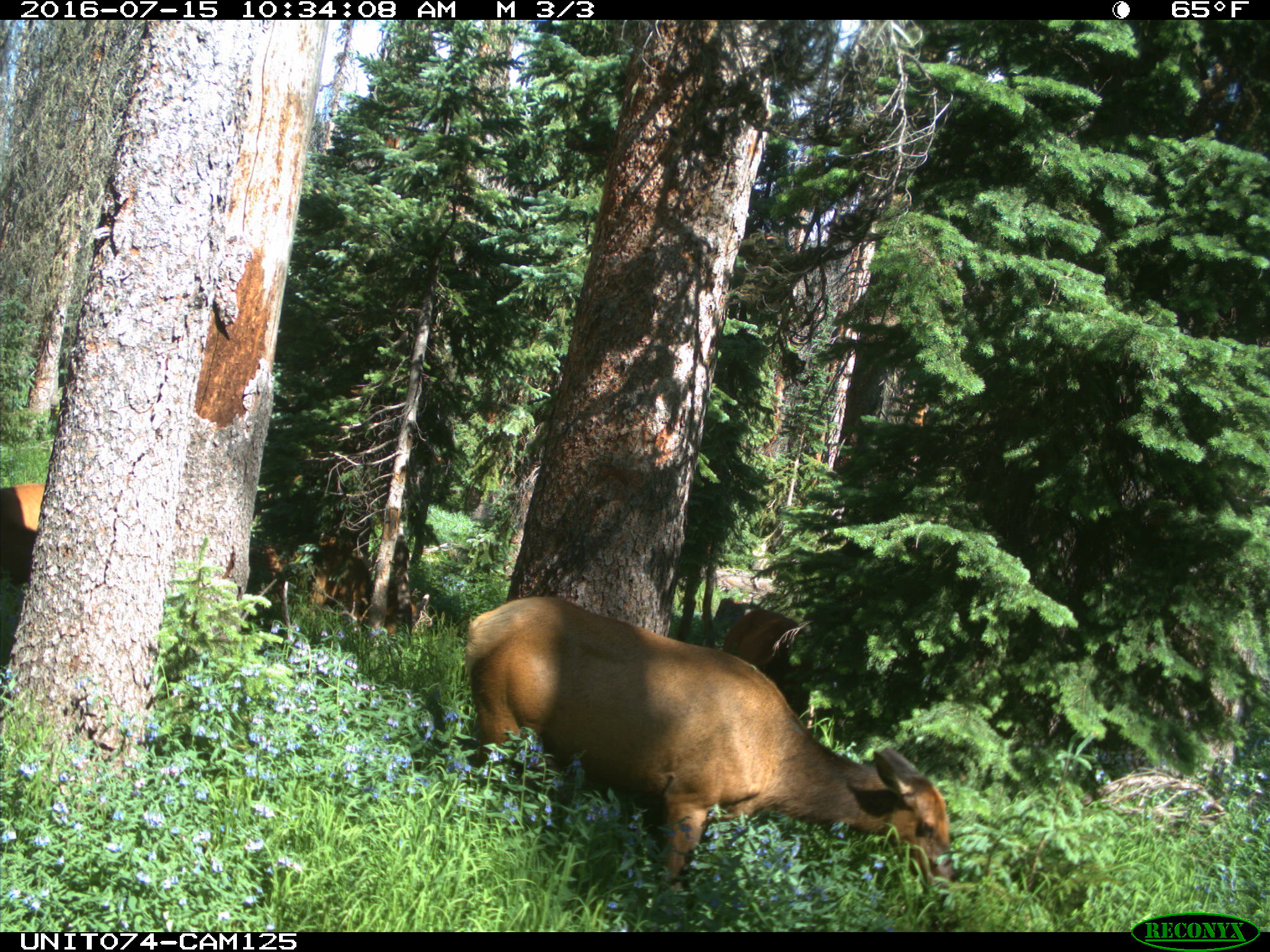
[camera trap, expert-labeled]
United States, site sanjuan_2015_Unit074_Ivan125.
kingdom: Animalia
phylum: Chordata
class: Mammalia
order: Artiodactyla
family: Cervidae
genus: Cervus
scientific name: Cervus elaphus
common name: red deer